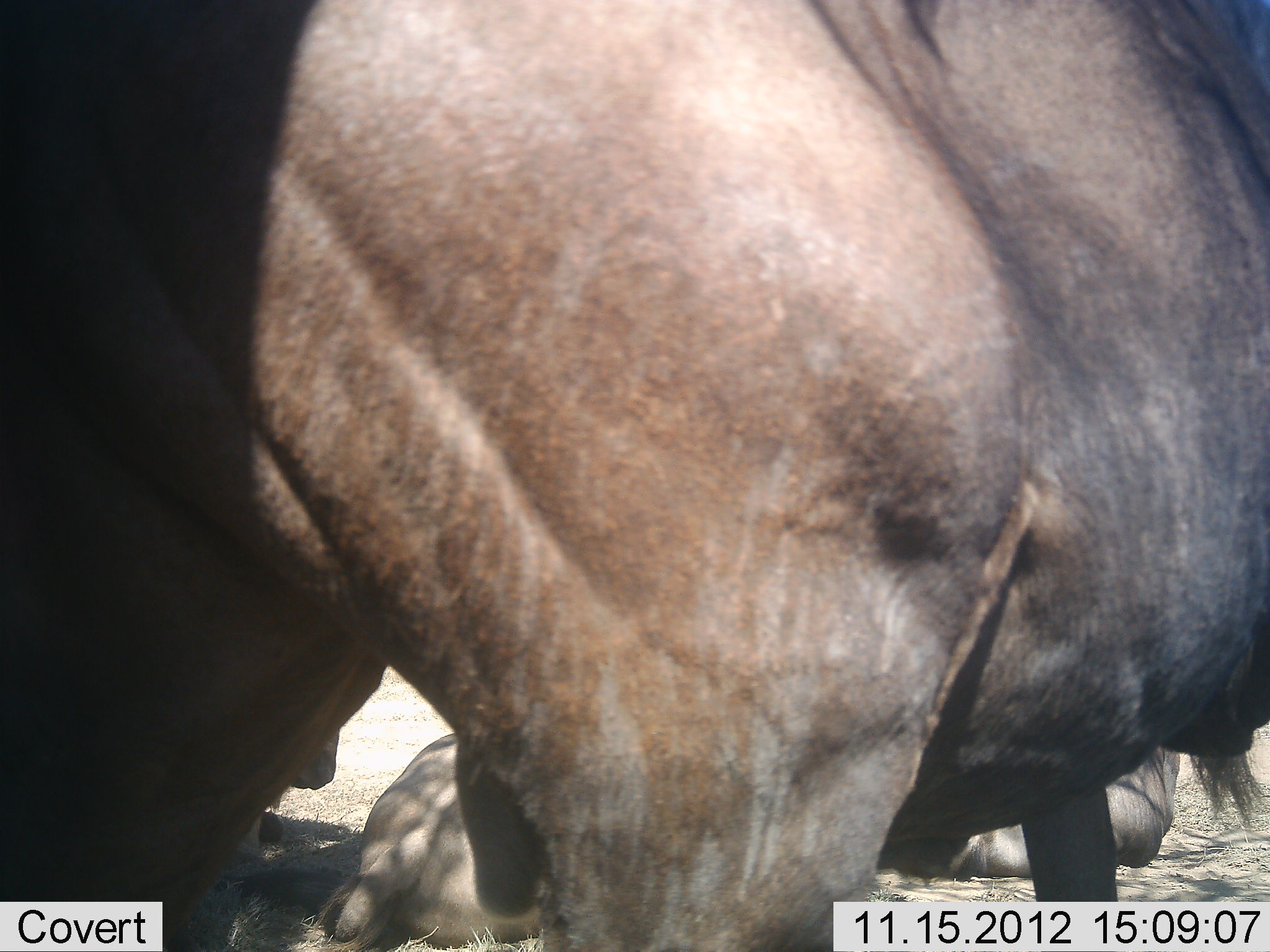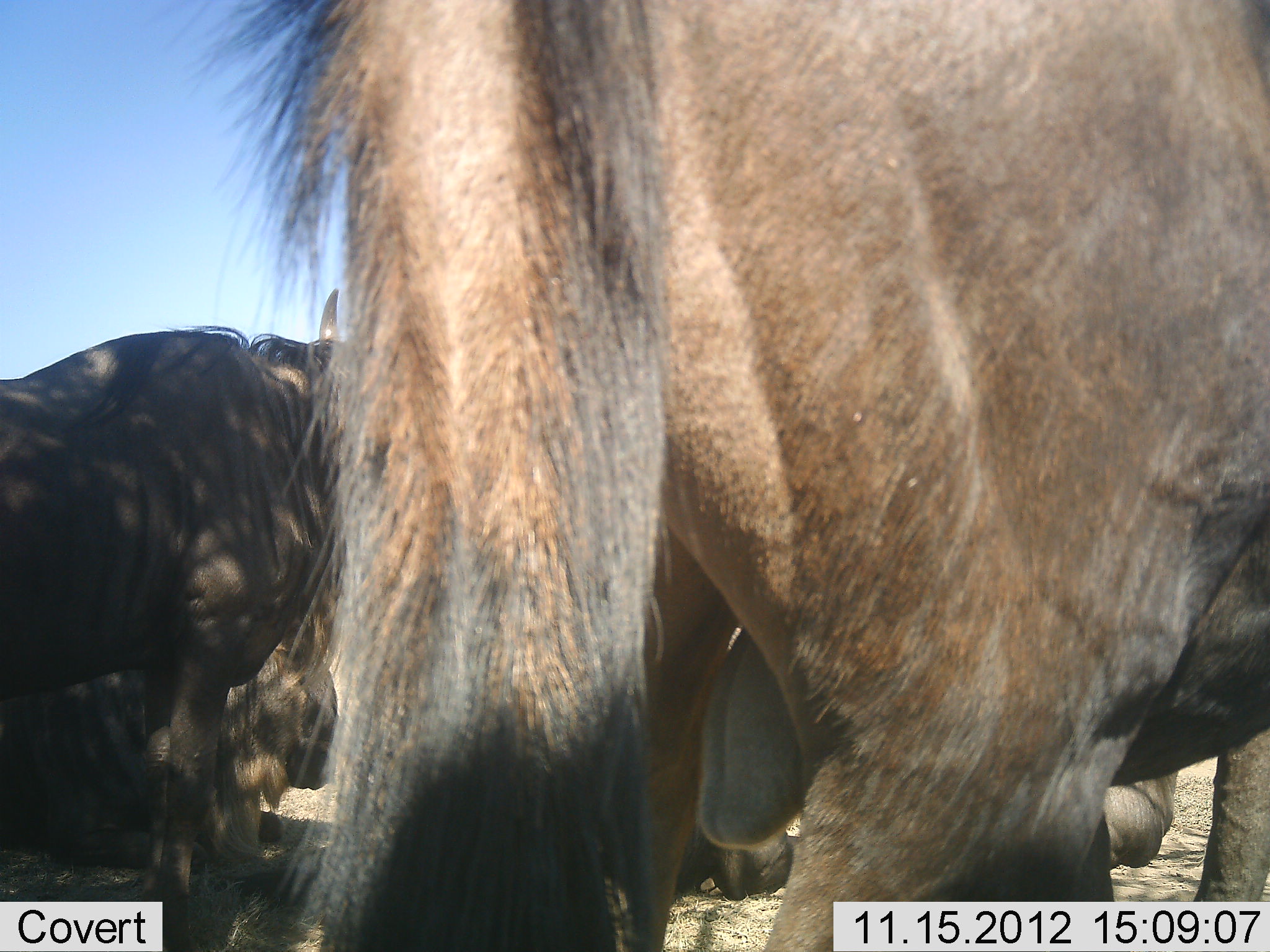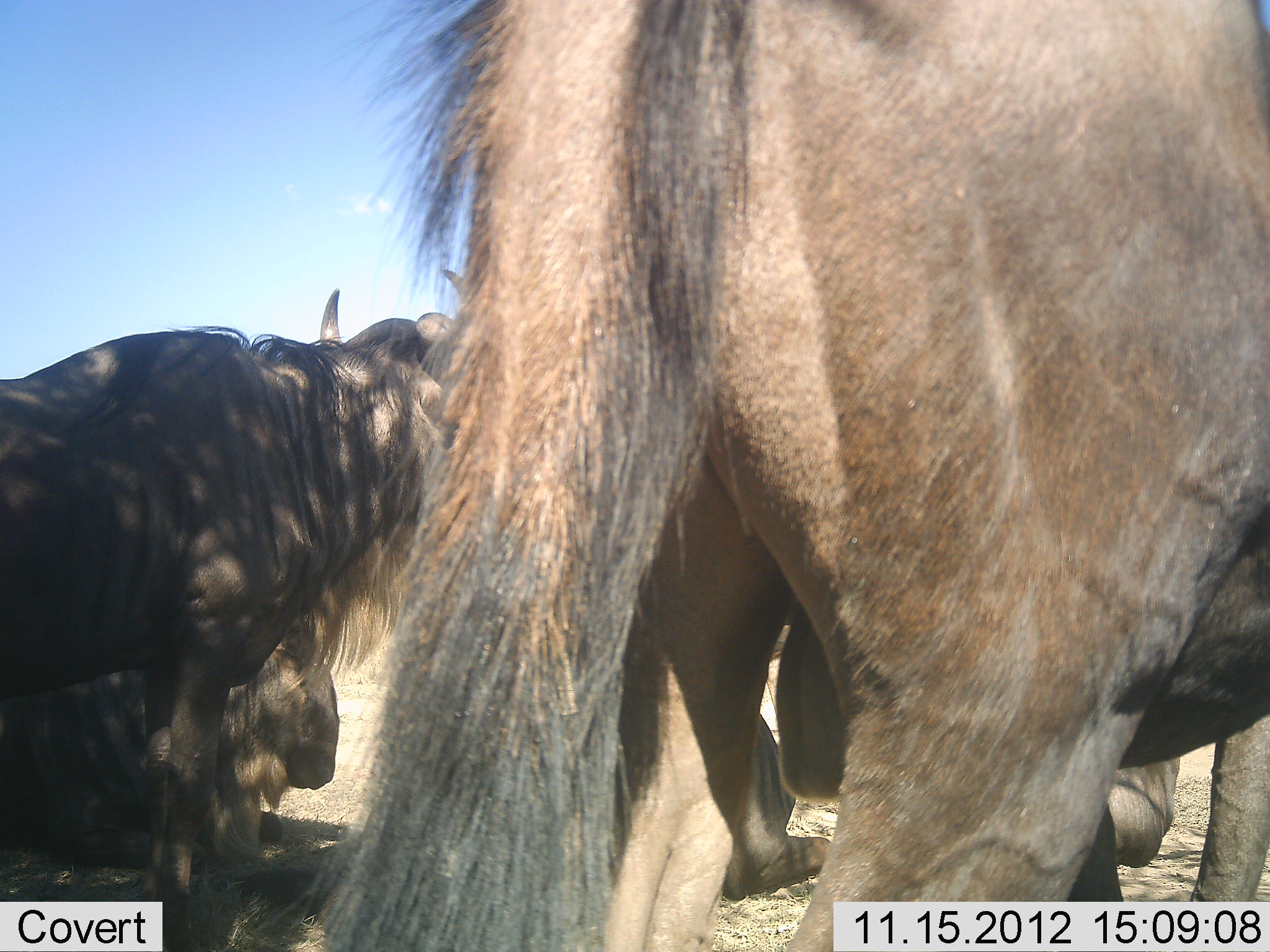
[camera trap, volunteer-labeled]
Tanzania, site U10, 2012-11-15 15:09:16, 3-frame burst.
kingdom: Animalia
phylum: Chordata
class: Mammalia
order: Artiodactyla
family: Bovidae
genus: Connochaetes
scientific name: Connochaetes taurinus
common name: blue wildebeest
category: wildebeest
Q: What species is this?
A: Wildebeest (blue wildebeest) (Connochaetes taurinus).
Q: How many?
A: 4.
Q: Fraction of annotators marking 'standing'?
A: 90%.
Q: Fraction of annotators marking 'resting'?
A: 80%.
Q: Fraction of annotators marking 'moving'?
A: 50%.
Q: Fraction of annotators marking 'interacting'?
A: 20%.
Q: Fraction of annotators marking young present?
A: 0%.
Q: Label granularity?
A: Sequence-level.